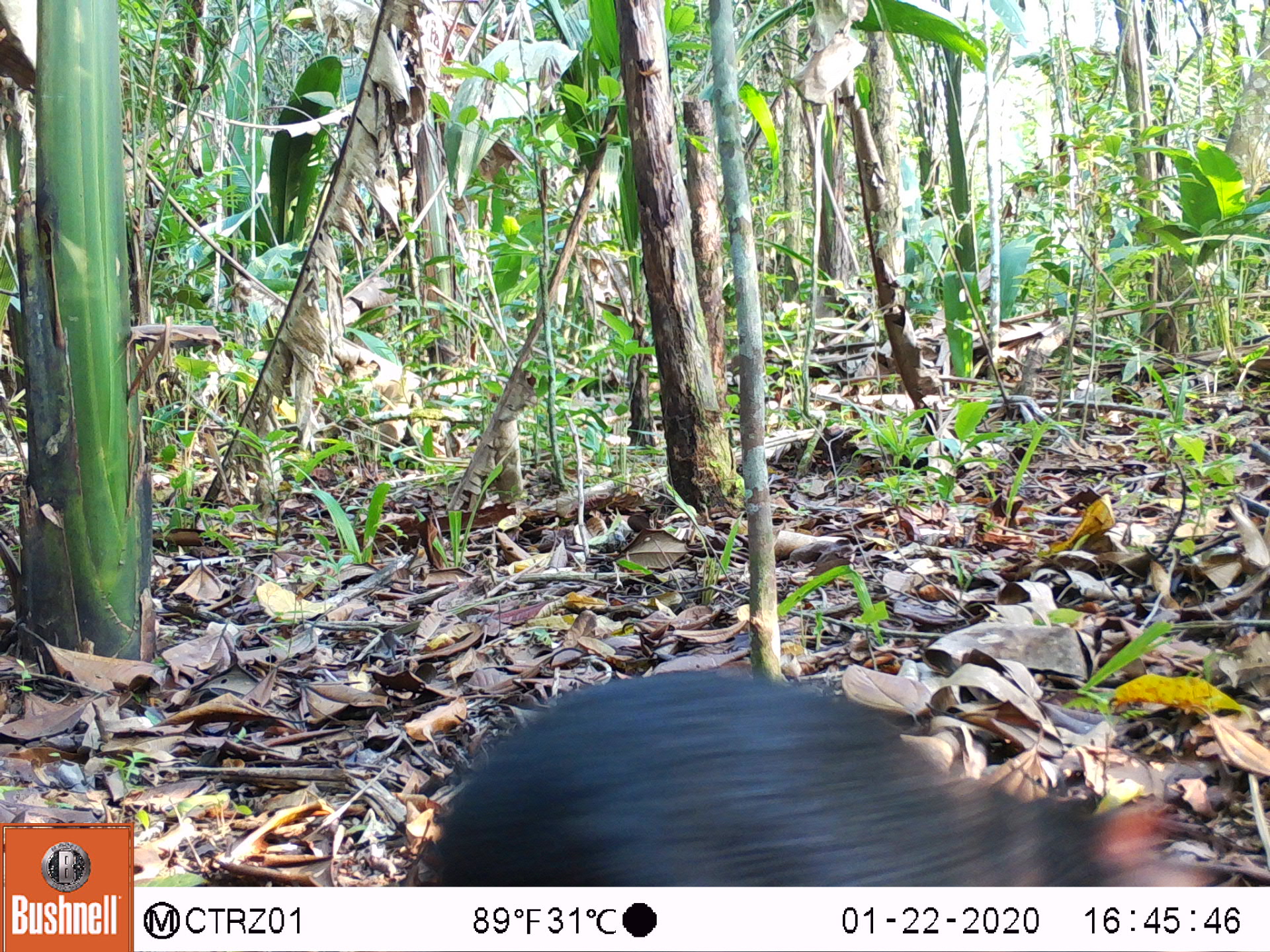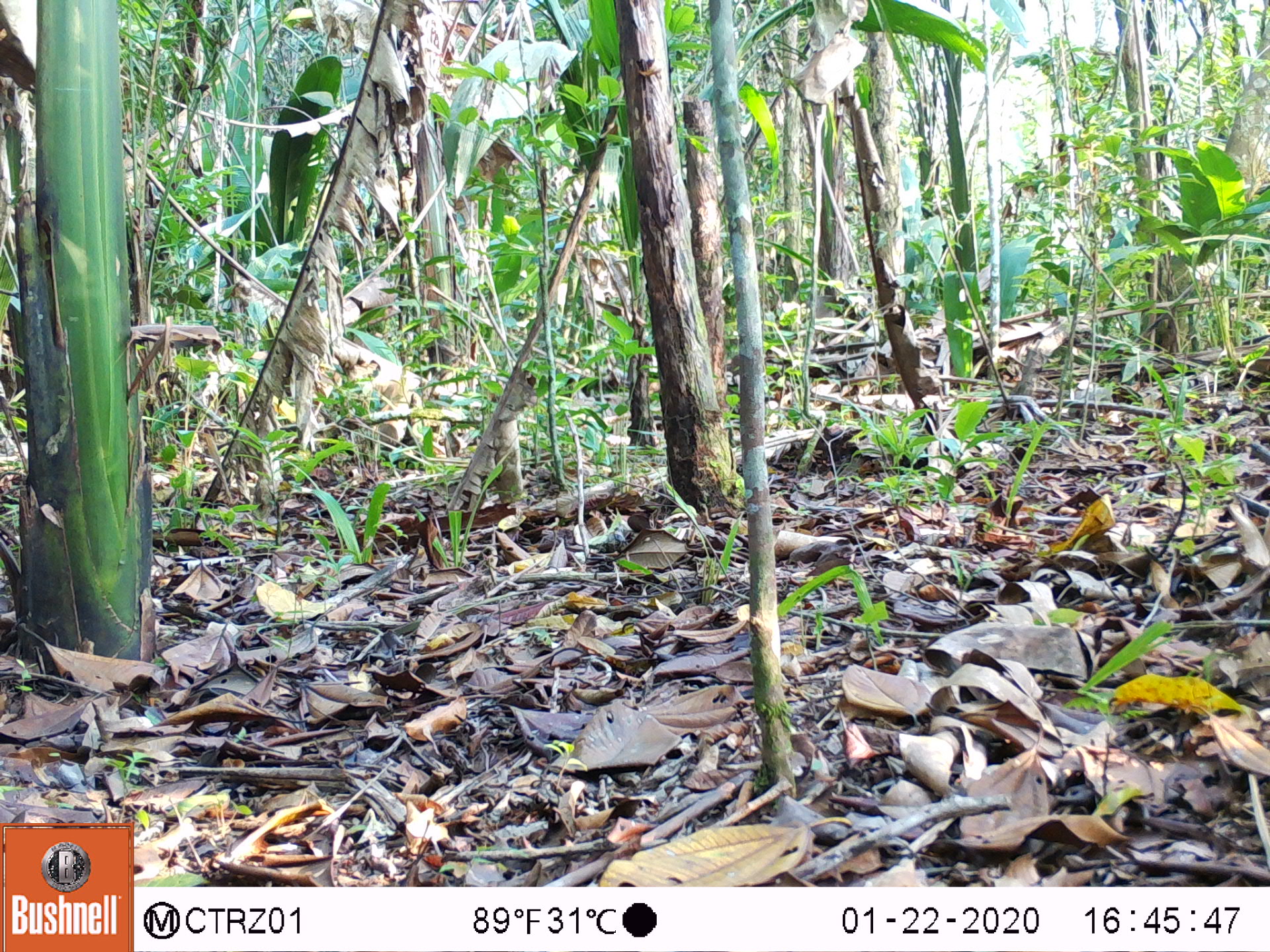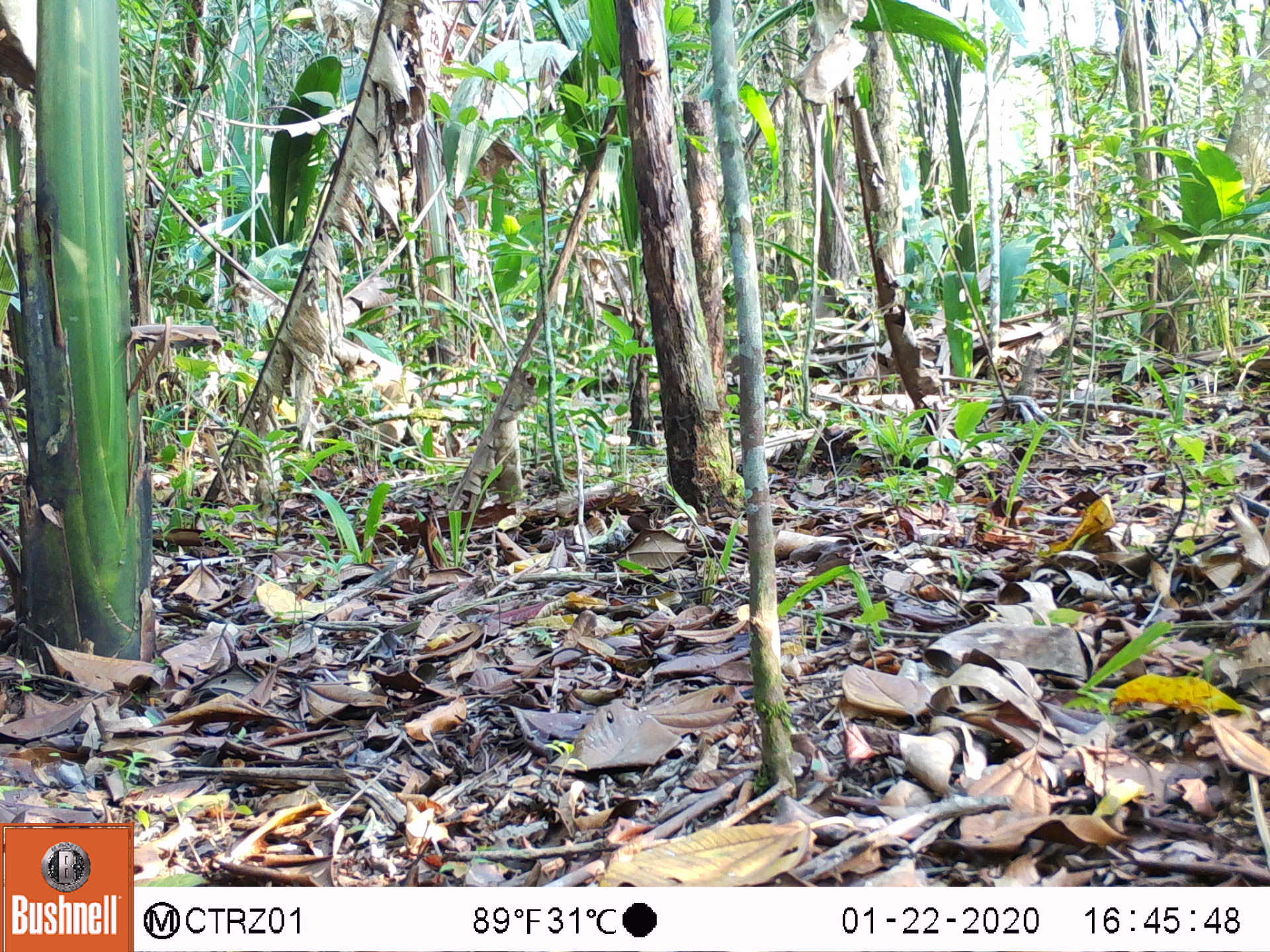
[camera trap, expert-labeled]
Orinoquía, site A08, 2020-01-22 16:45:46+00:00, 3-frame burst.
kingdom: Animalia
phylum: Chordata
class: Mammalia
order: Rodentia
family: Dasyproctidae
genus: Dasyprocta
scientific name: Dasyprocta fuliginosa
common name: black agouti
Black agouti (Dasyprocta fuliginosa).